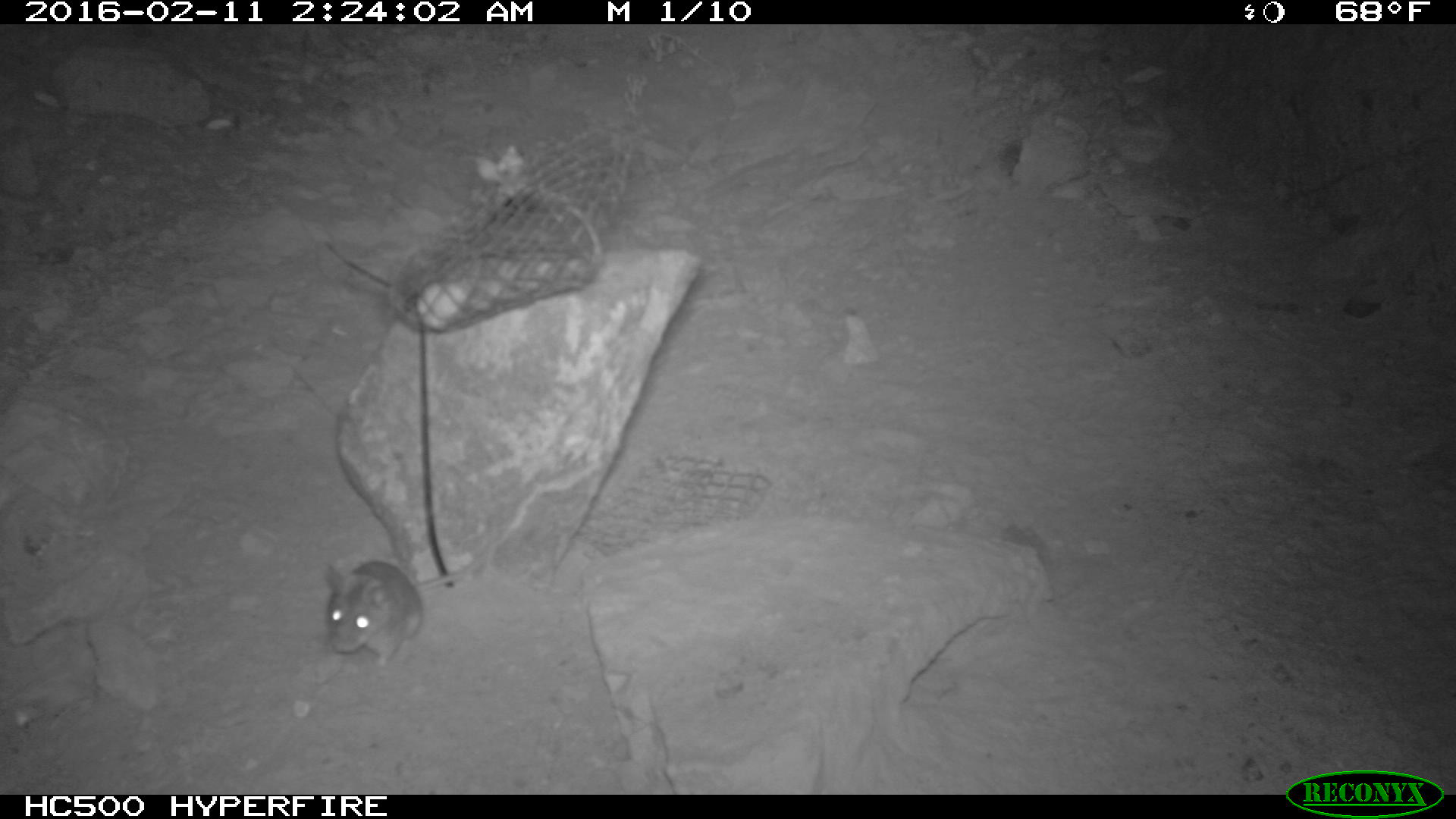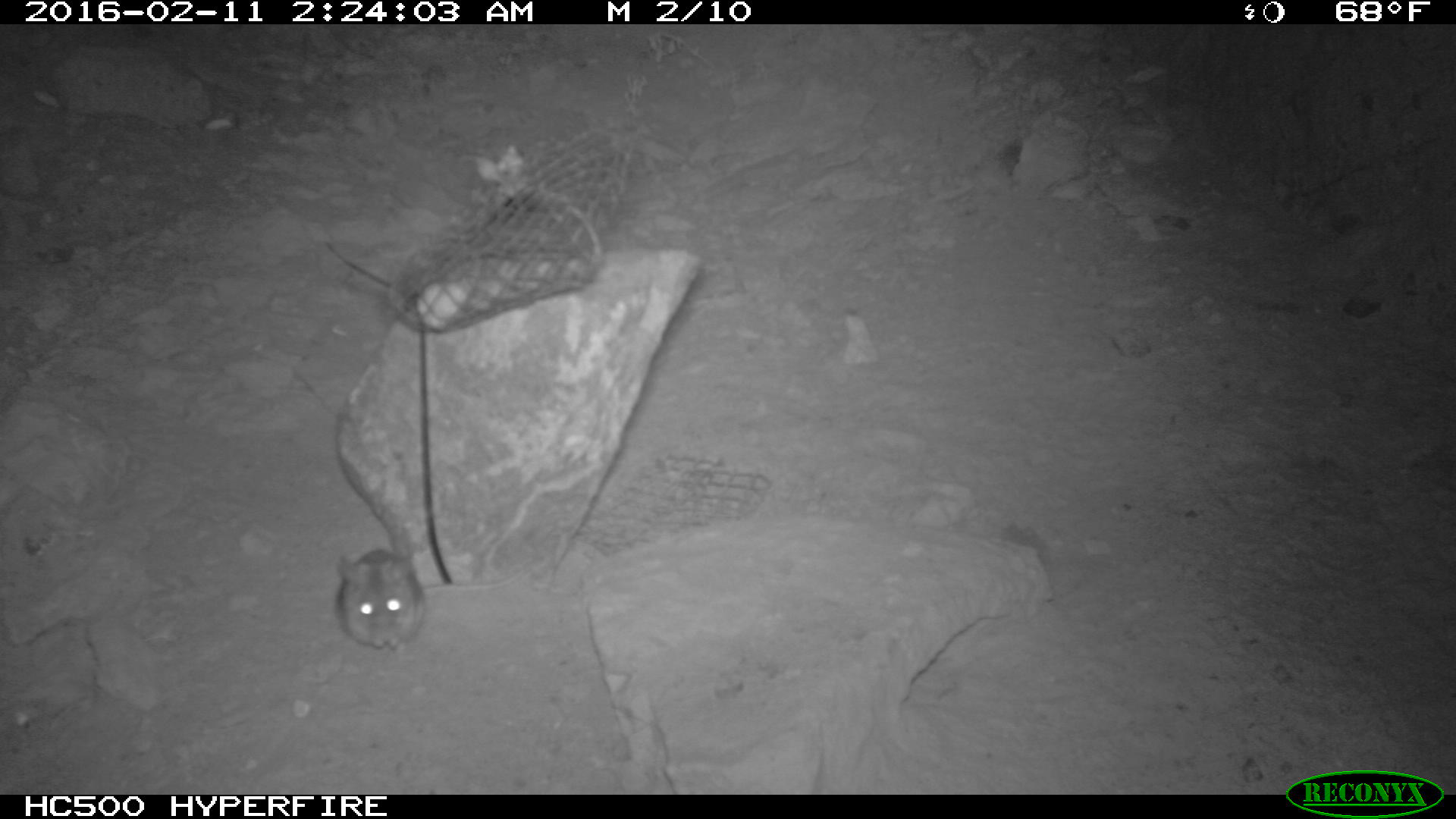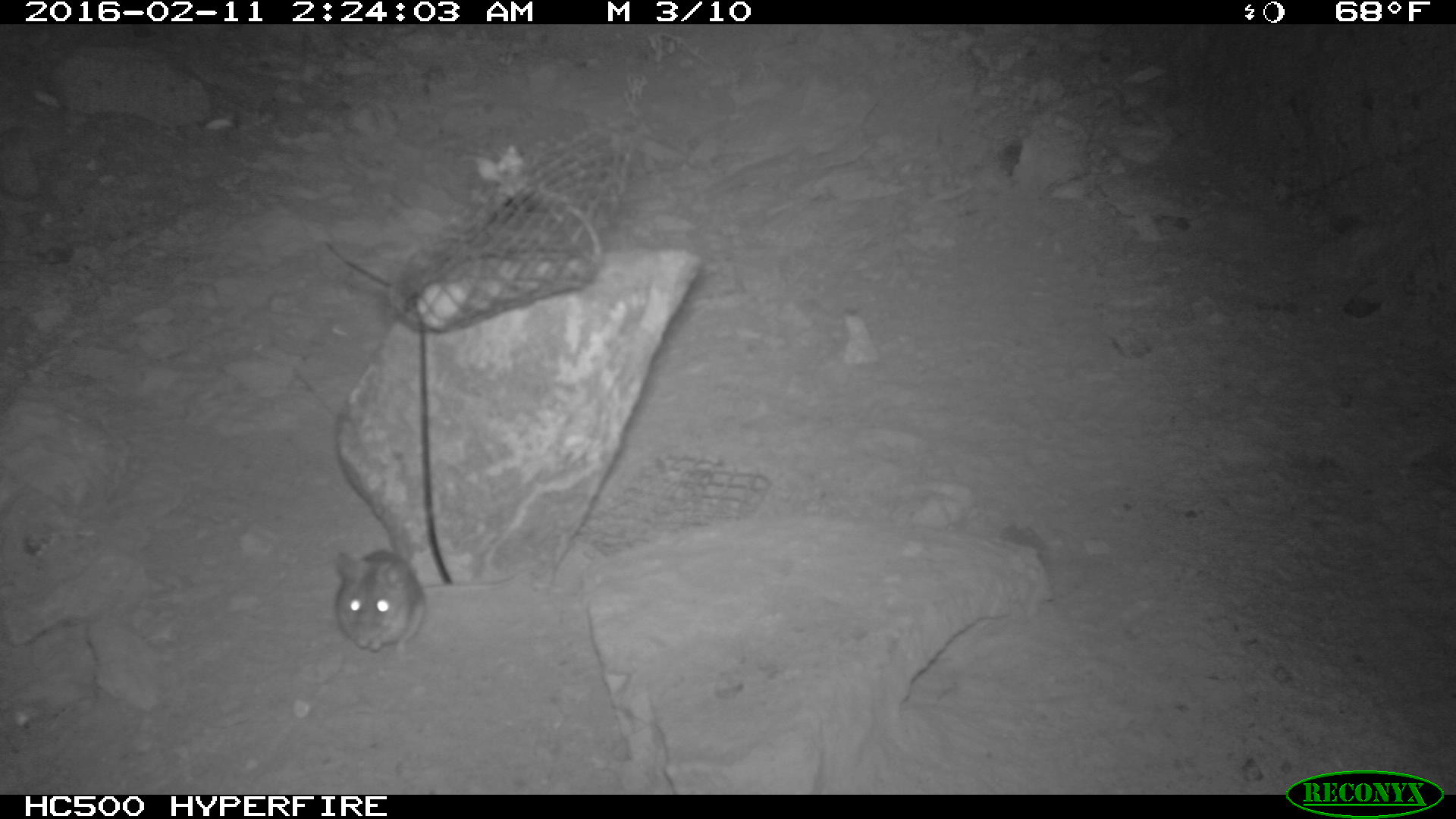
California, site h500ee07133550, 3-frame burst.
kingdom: Animalia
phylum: Chordata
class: Mammalia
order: Rodentia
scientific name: Rodentia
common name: rodent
Rodent (Rodentia).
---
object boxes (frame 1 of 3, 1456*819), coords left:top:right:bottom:
rodent: 318:557:481:673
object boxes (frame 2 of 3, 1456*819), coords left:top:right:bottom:
rodent: 332:551:522:651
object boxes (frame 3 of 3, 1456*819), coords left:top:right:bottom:
rodent: 334:548:535:661